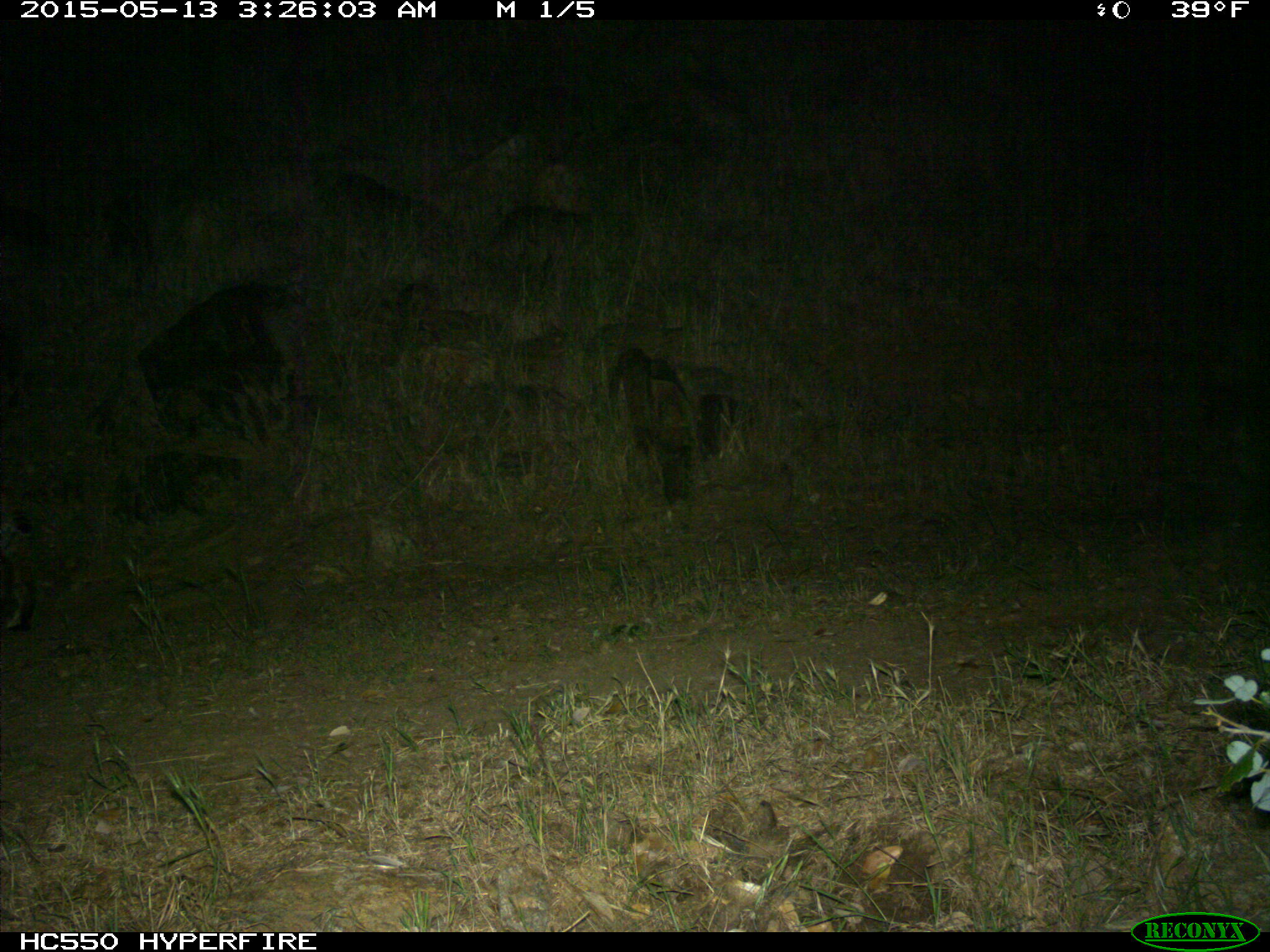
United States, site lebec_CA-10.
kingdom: Animalia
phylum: Chordata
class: Mammalia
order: Carnivora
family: Felidae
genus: Lynx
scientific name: Lynx rufus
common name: bobcat